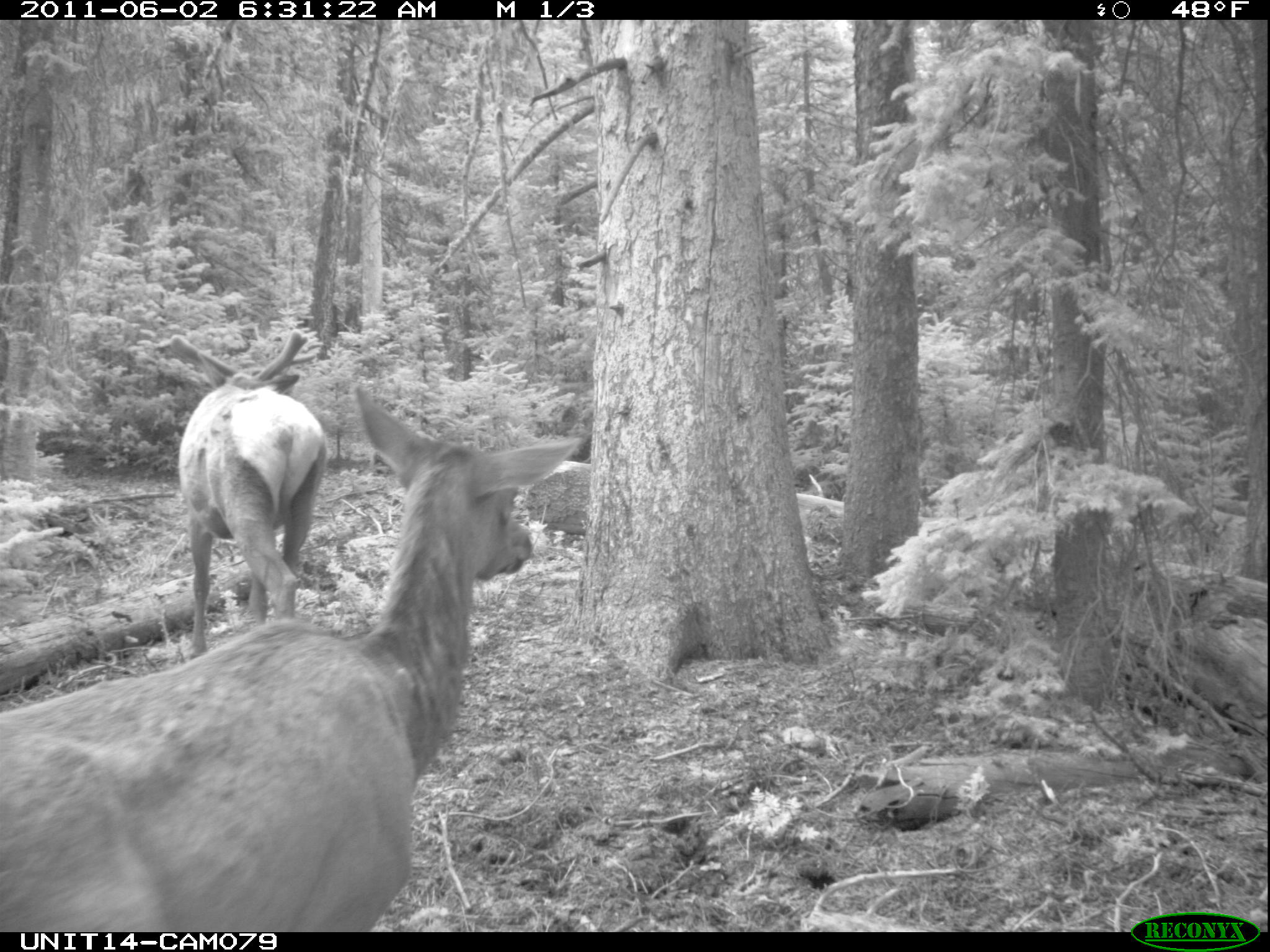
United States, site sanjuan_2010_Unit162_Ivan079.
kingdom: Animalia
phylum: Chordata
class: Mammalia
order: Artiodactyla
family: Cervidae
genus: Cervus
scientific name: Cervus elaphus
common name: red deer